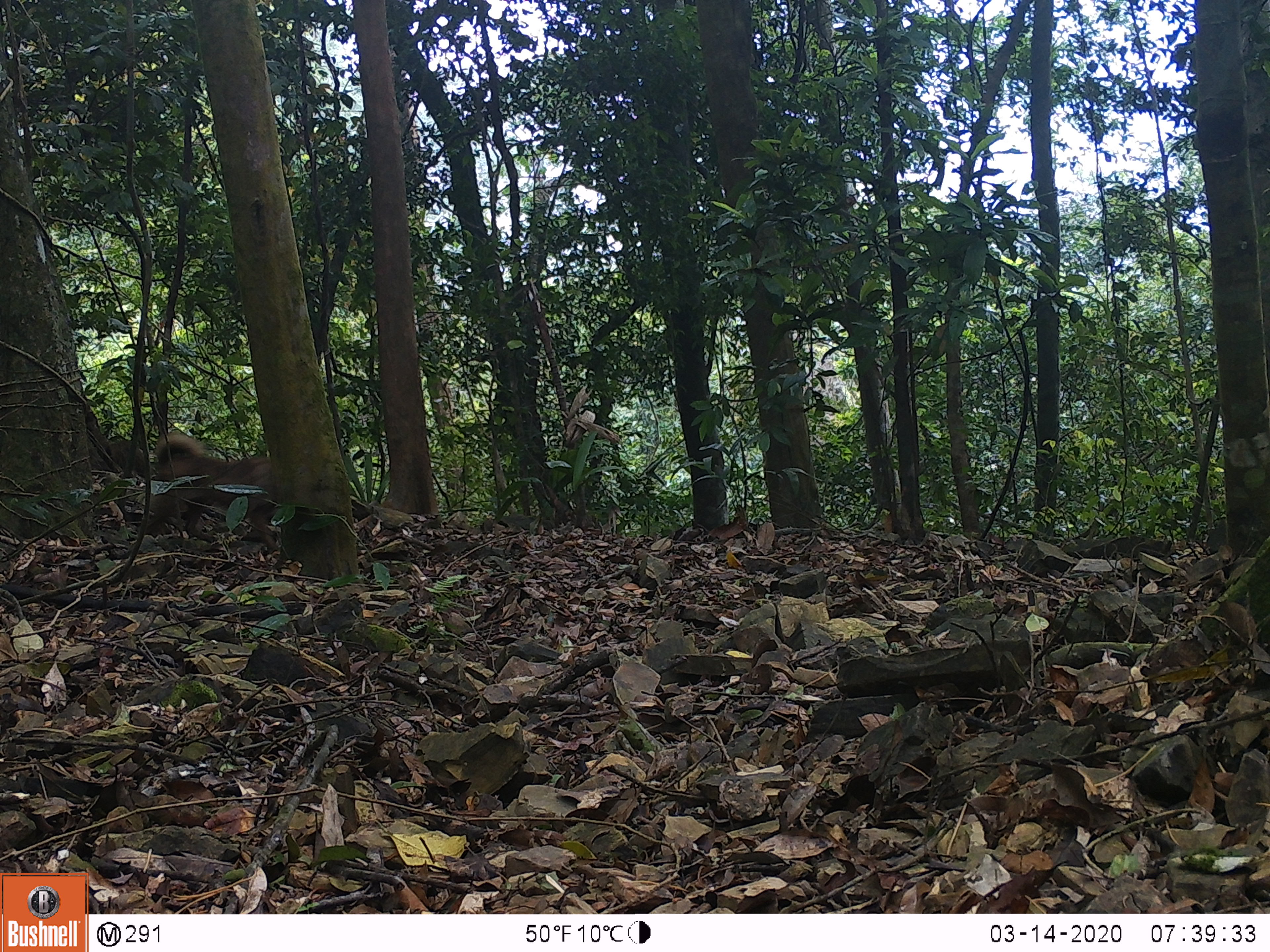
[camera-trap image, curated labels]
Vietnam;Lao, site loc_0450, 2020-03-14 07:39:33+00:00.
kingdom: Animalia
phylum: Chordata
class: Mammalia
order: Carnivora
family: Canidae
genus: Canis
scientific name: Canis familiaris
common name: domestic dog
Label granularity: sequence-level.